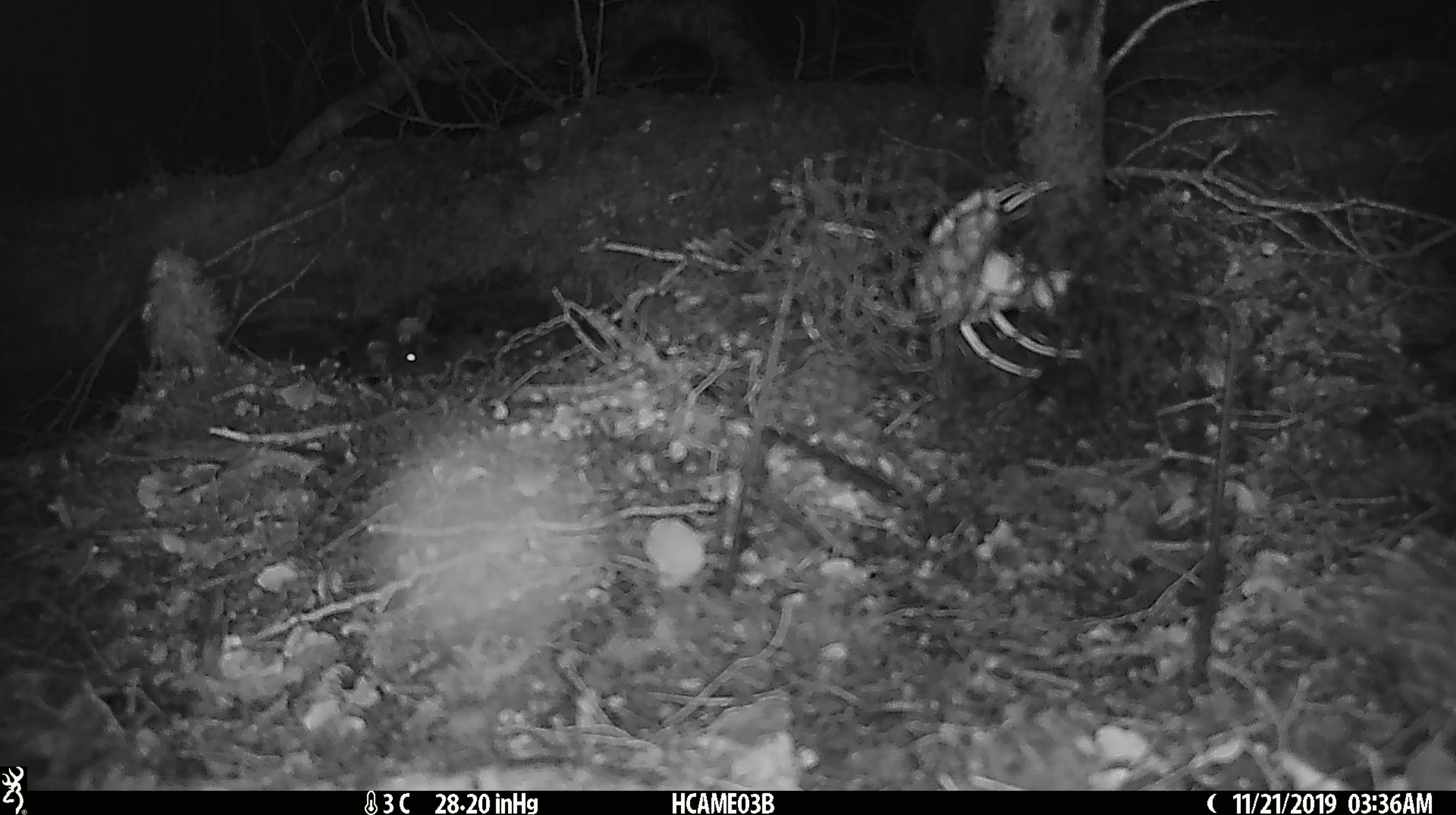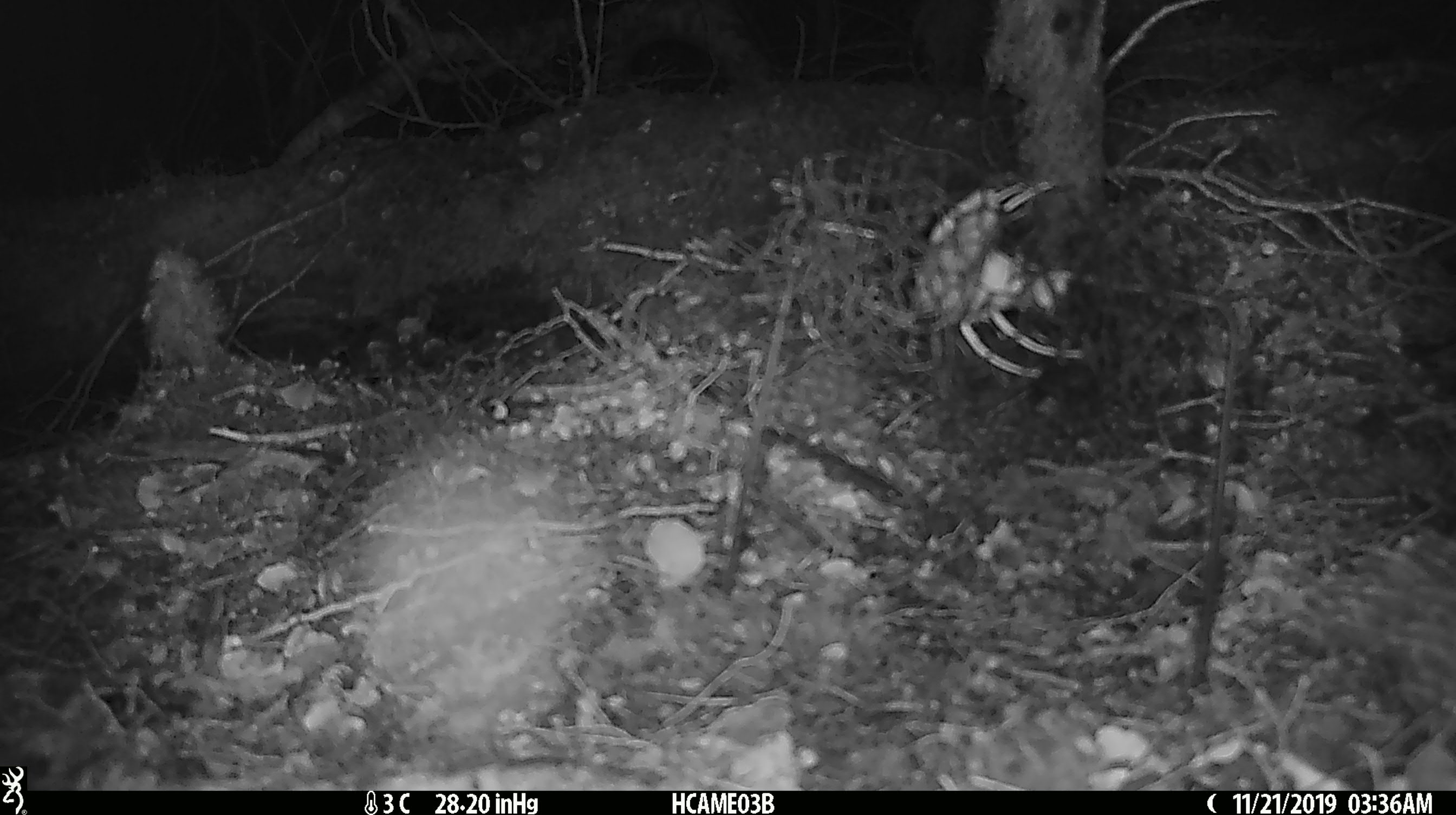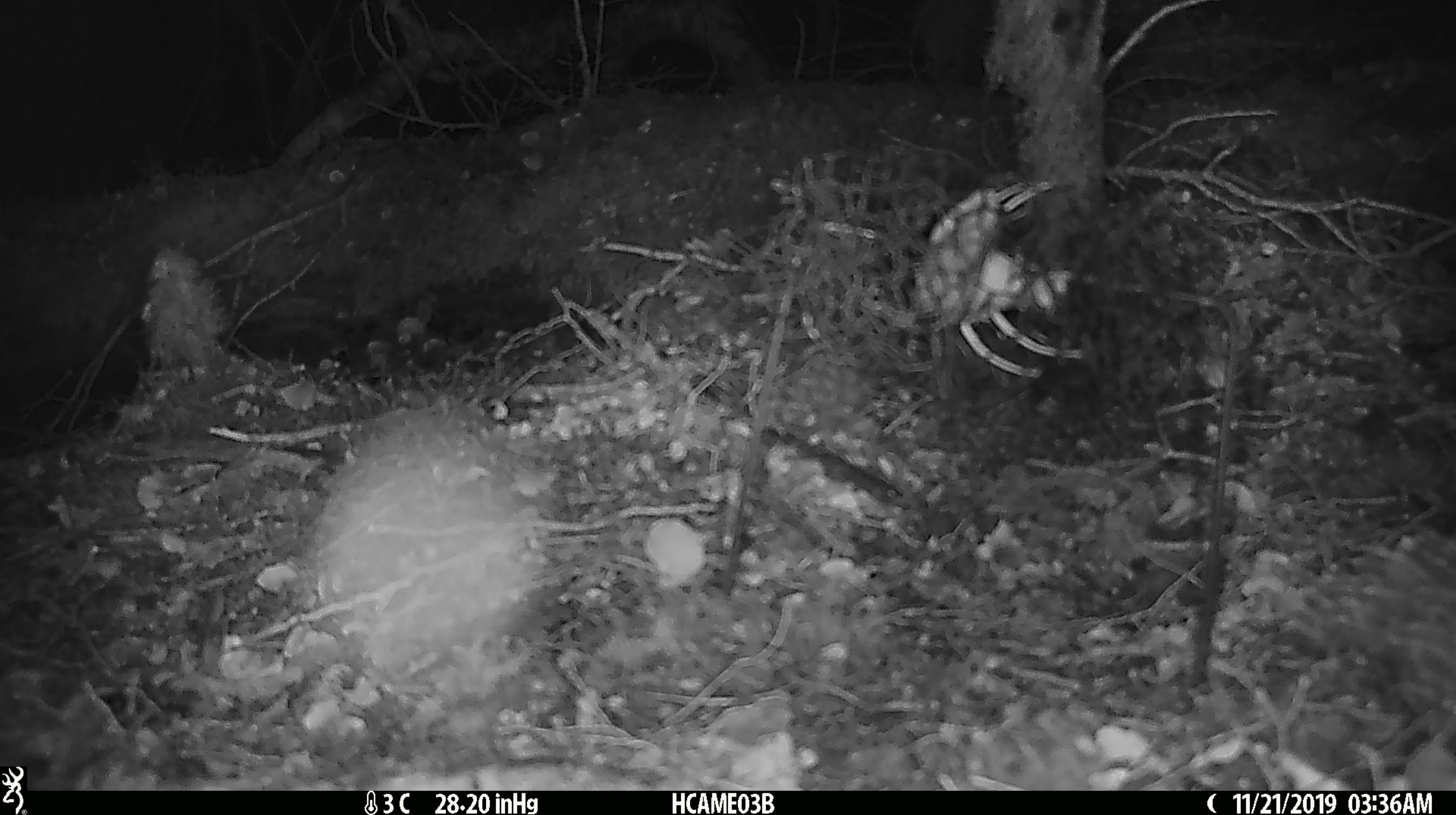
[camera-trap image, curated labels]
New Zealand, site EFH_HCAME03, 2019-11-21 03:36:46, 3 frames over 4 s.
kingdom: Animalia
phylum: Chordata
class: Mammalia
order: Rodentia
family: Muridae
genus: Mus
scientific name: Mus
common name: mouse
Mouse (Mus).